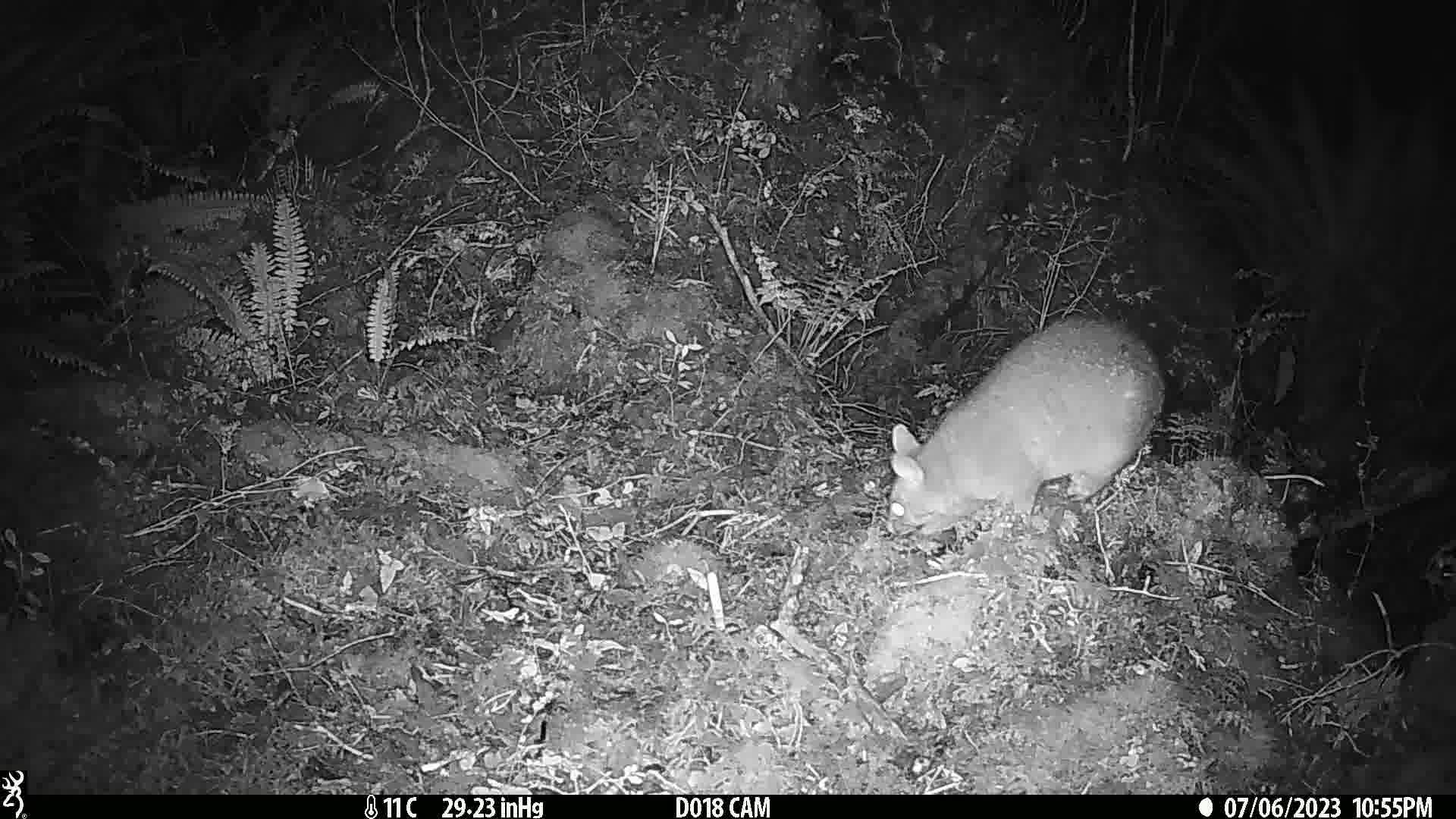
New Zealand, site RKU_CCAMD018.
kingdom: Animalia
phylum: Chordata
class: Mammalia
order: Diprotodontia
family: Phalangeridae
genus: Trichosurus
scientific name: Trichosurus vulpecula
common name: common brushtail possum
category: possum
Possum (common brushtail possum) (Trichosurus vulpecula).